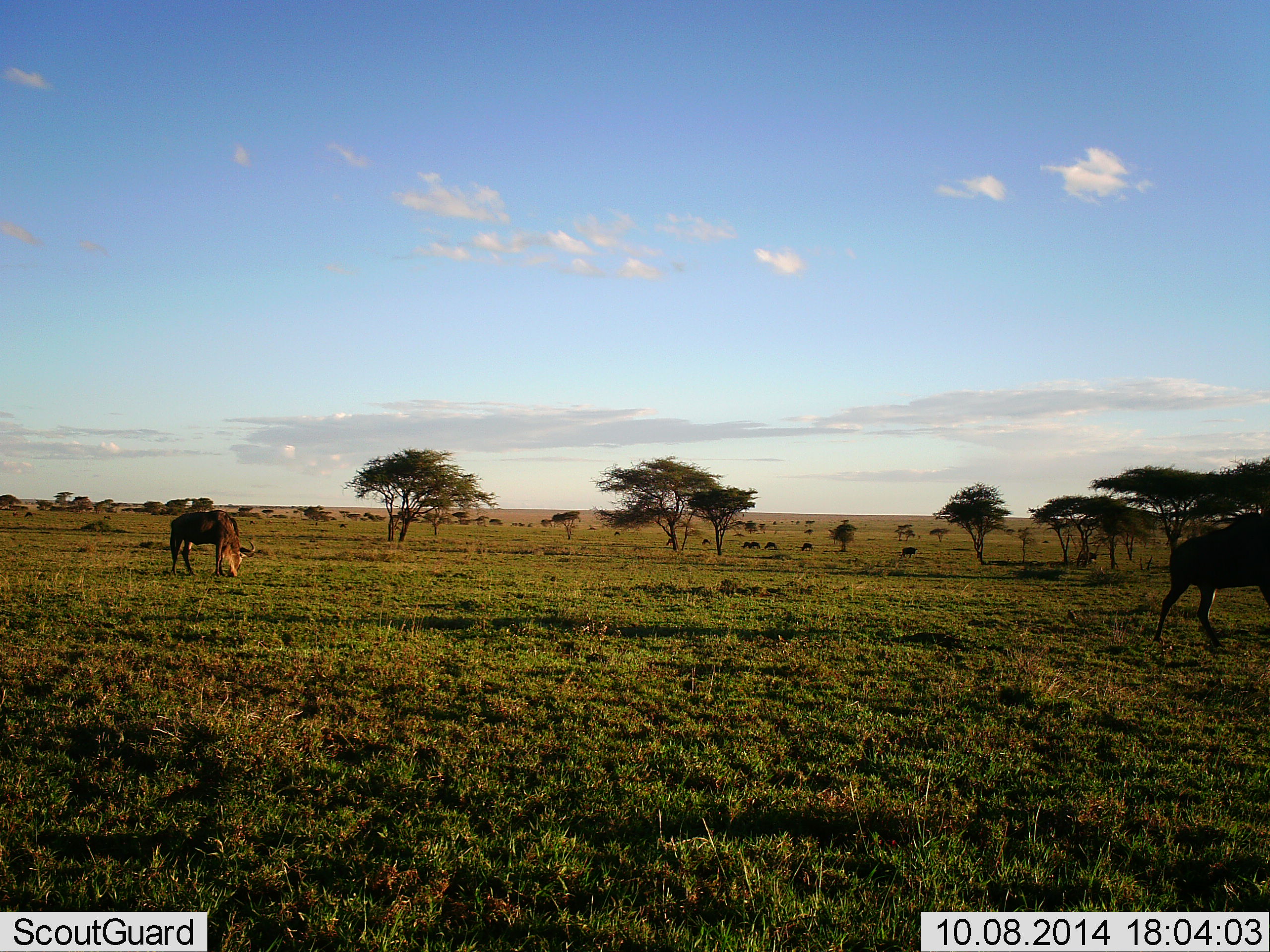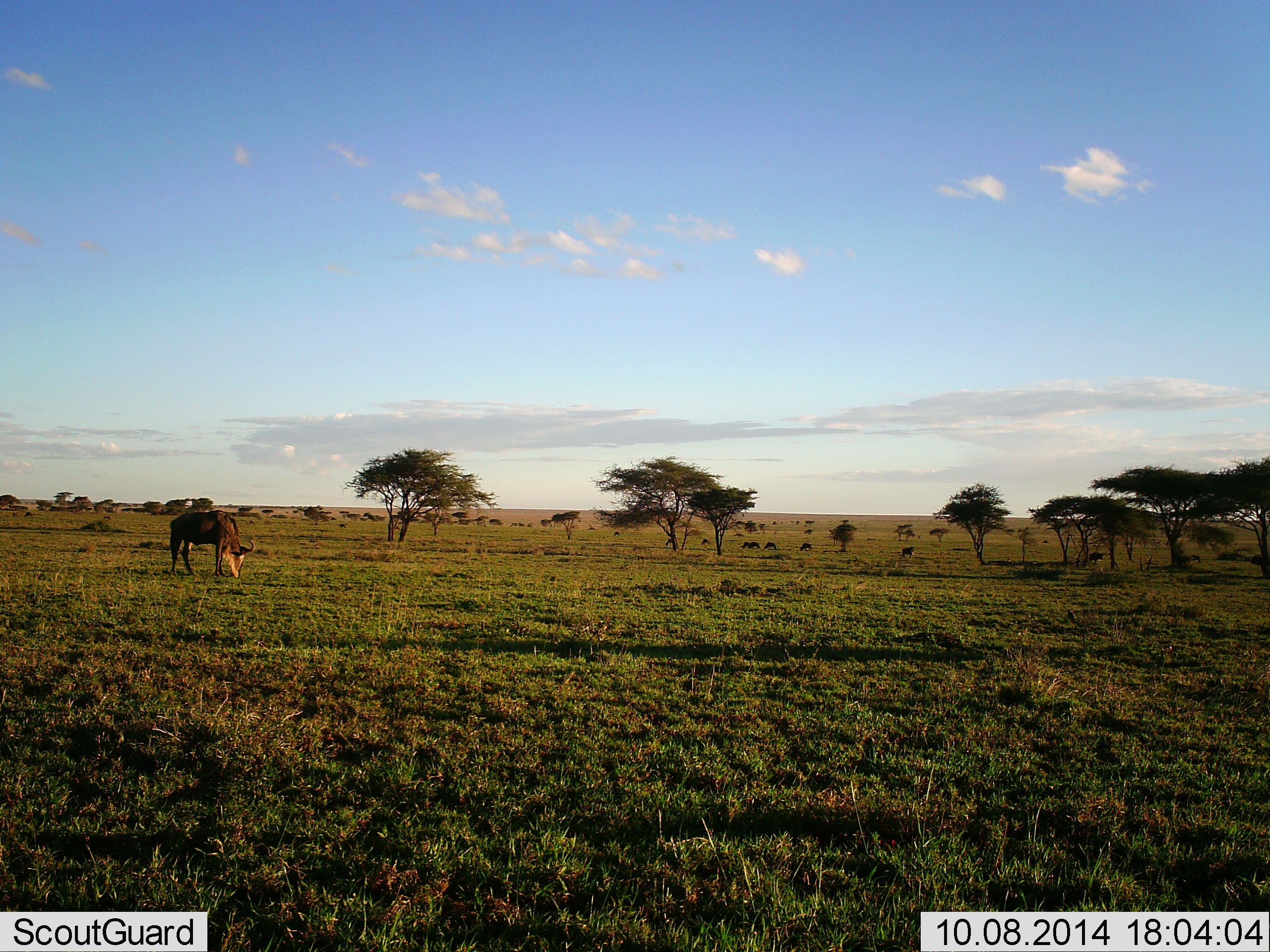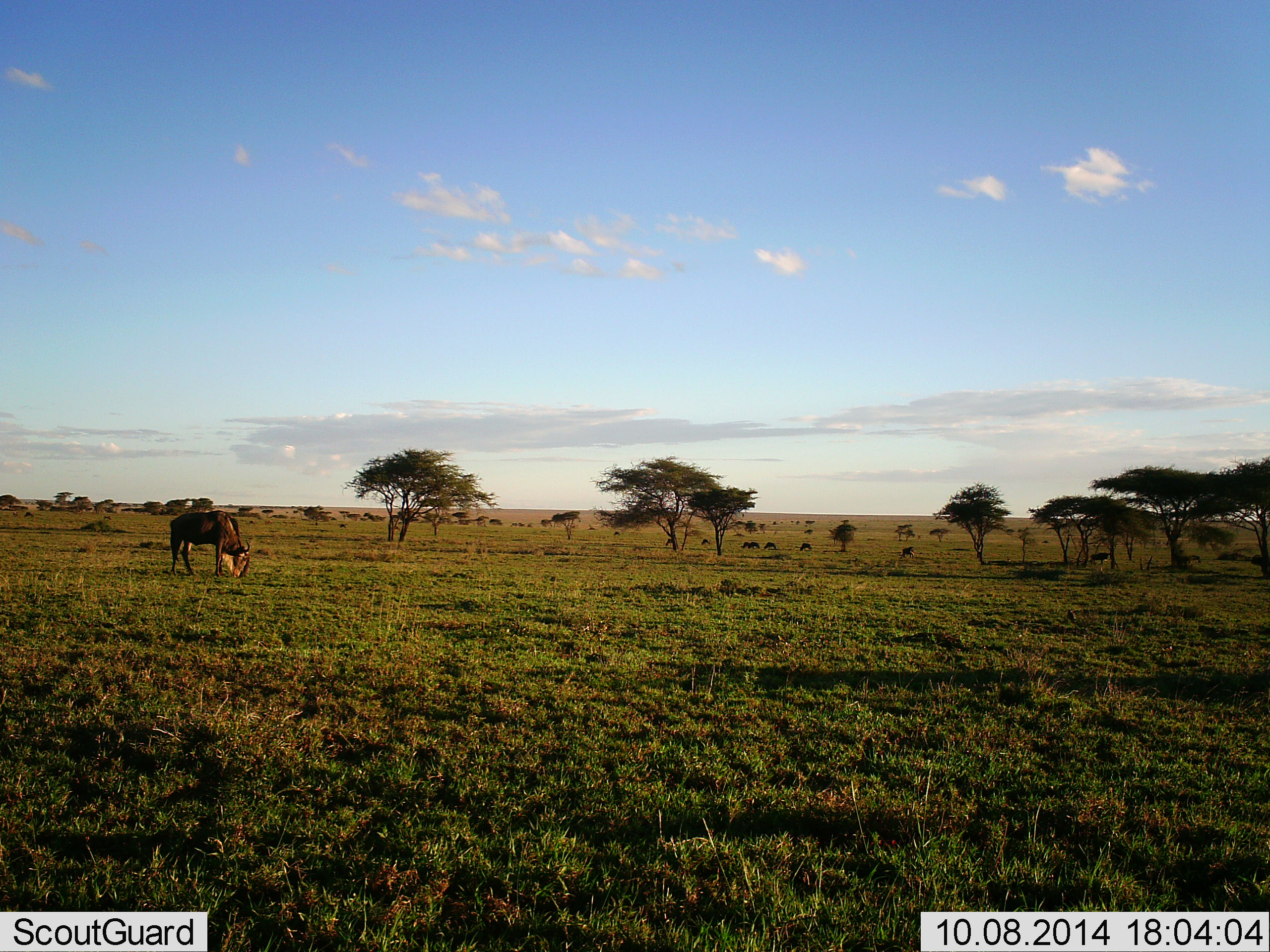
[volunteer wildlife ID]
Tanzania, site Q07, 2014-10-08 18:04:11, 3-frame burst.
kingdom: Animalia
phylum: Chordata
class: Mammalia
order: Artiodactyla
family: Bovidae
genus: Connochaetes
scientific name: Connochaetes taurinus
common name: blue wildebeest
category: wildebeest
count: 2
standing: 30%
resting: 10%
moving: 80%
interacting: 10%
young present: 0%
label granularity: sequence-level